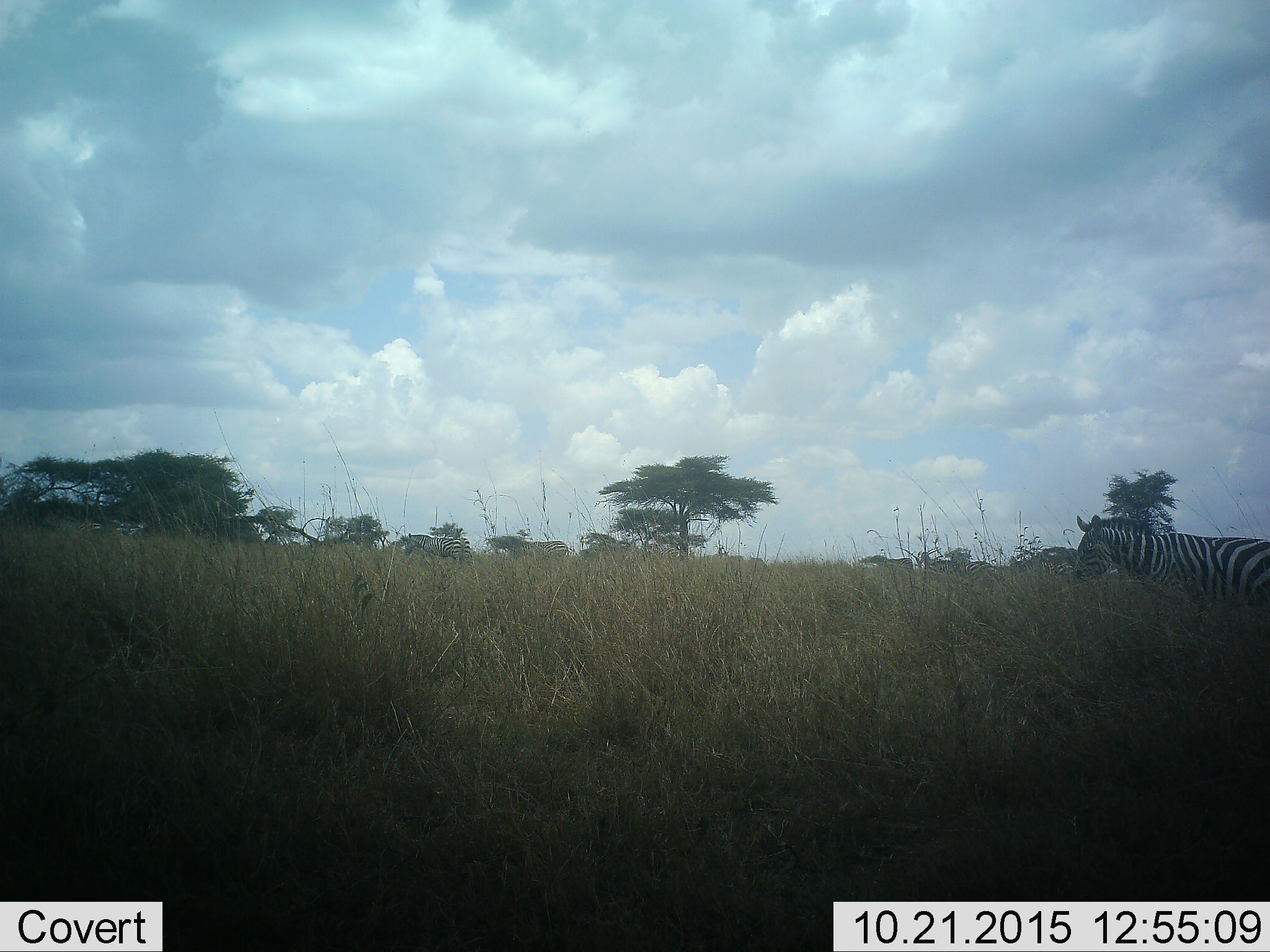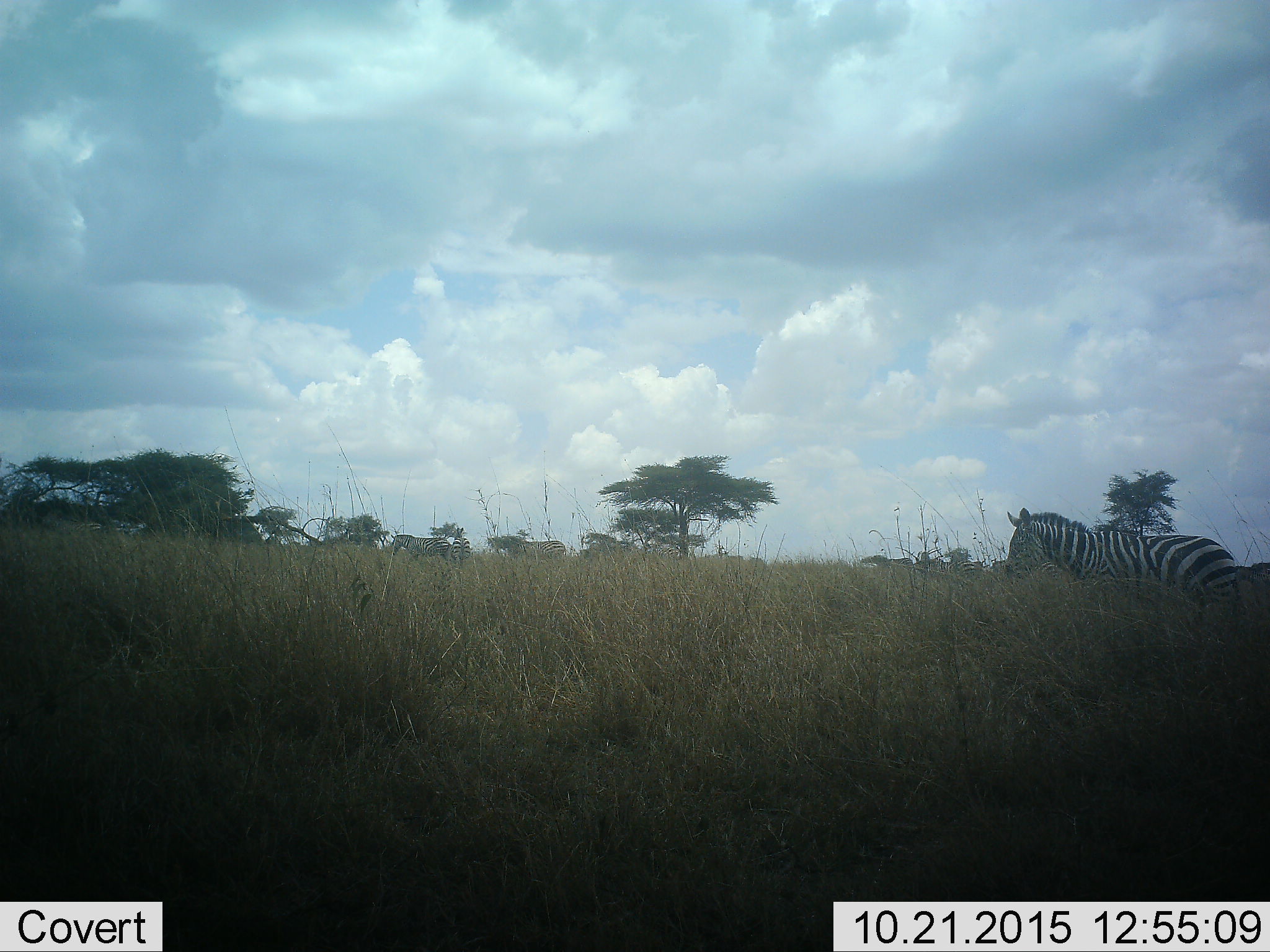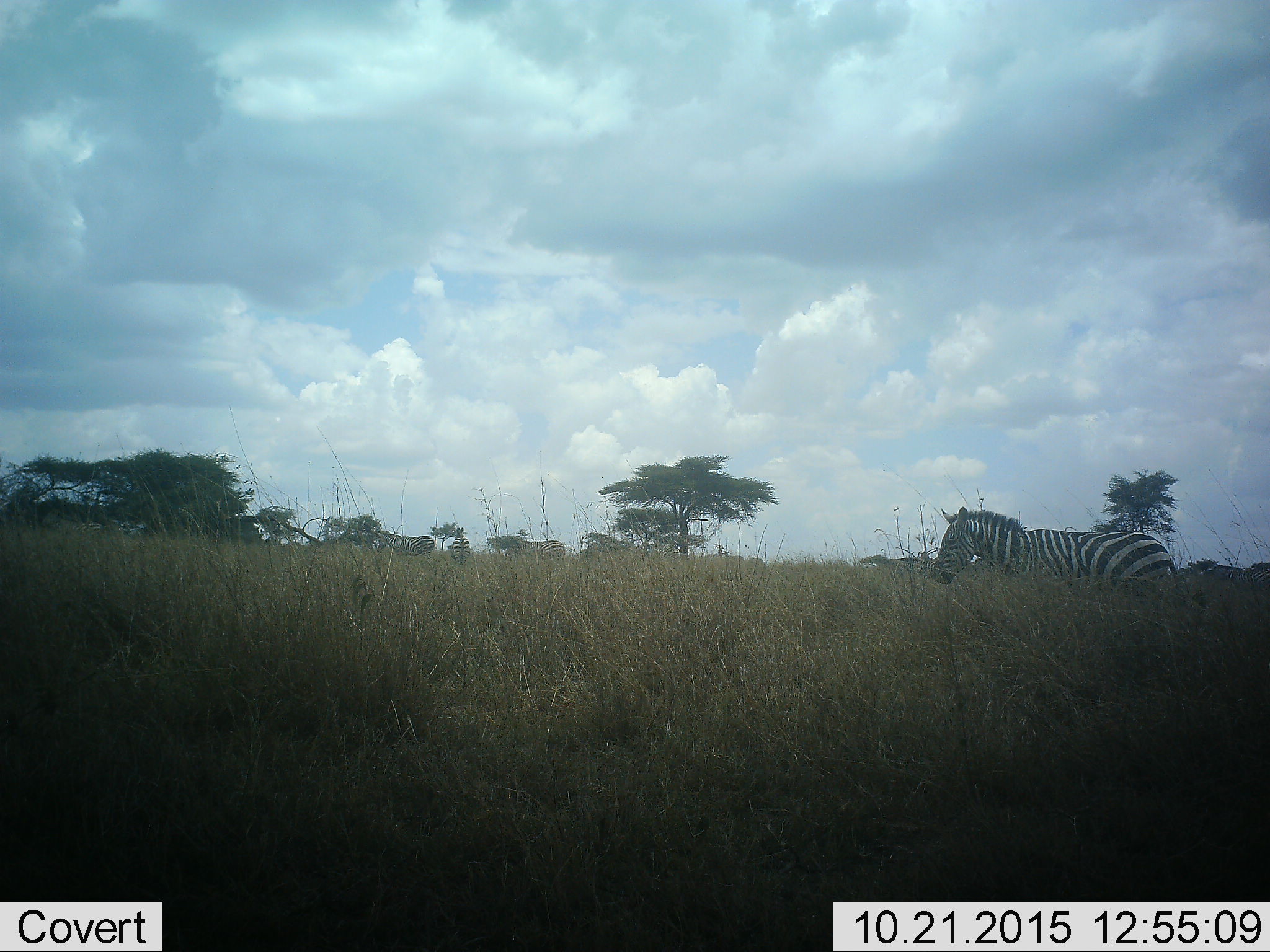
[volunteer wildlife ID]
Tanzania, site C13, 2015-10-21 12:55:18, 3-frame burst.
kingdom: Animalia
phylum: Chordata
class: Mammalia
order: Perissodactyla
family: Equidae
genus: Equus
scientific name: Equus quagga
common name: plains zebra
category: zebra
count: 6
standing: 25%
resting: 0%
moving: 81%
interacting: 0%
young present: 6%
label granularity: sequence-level